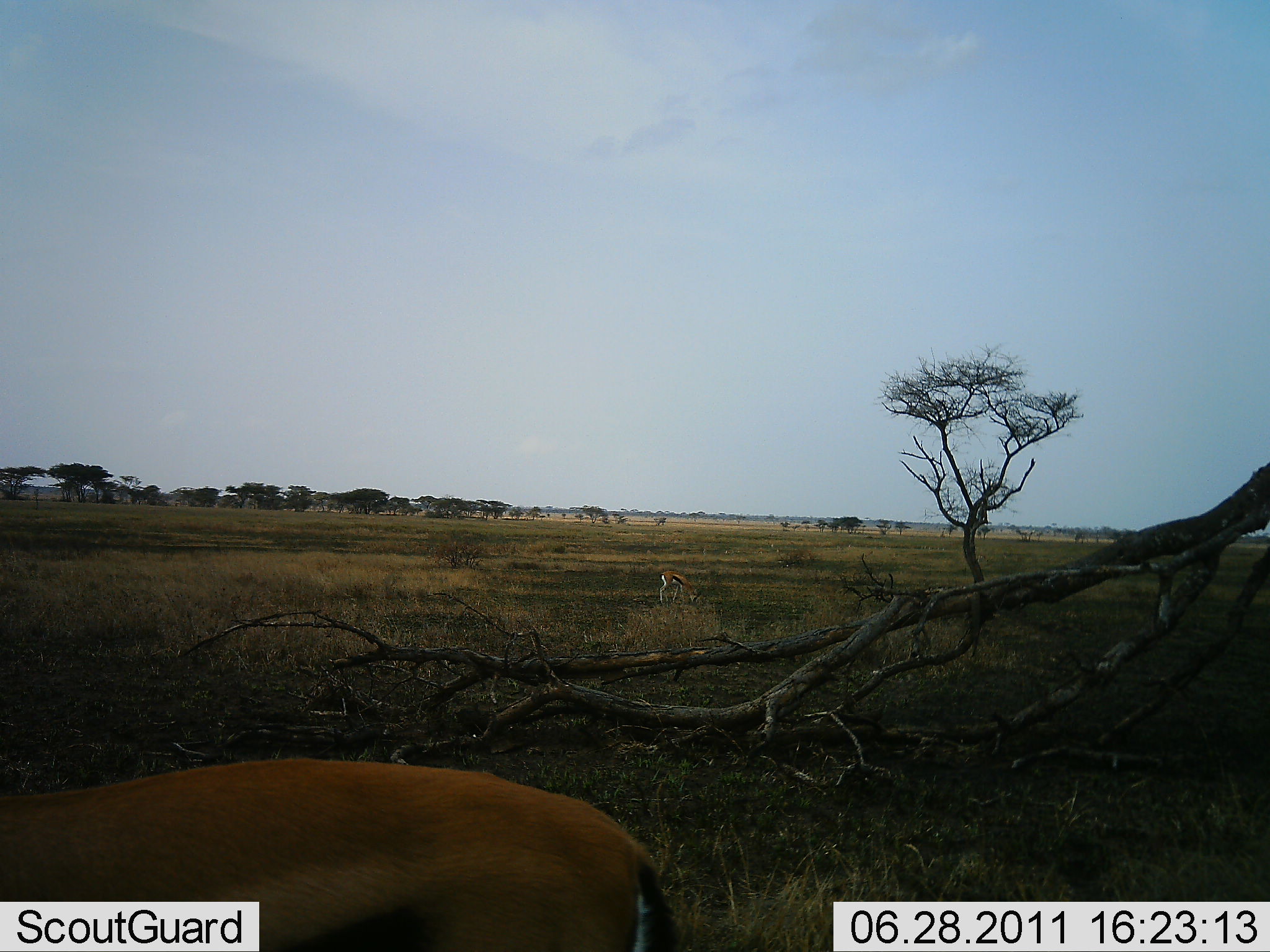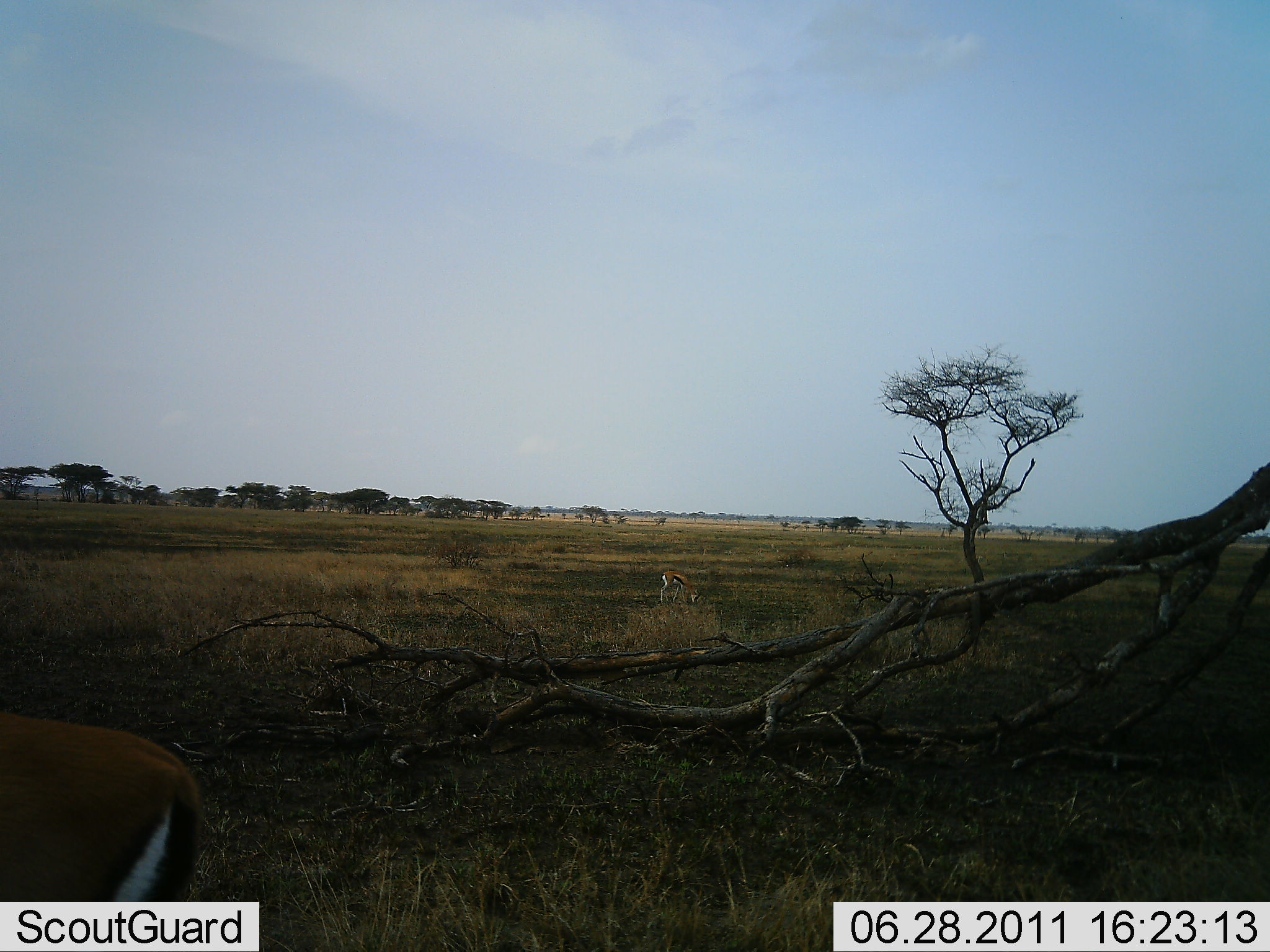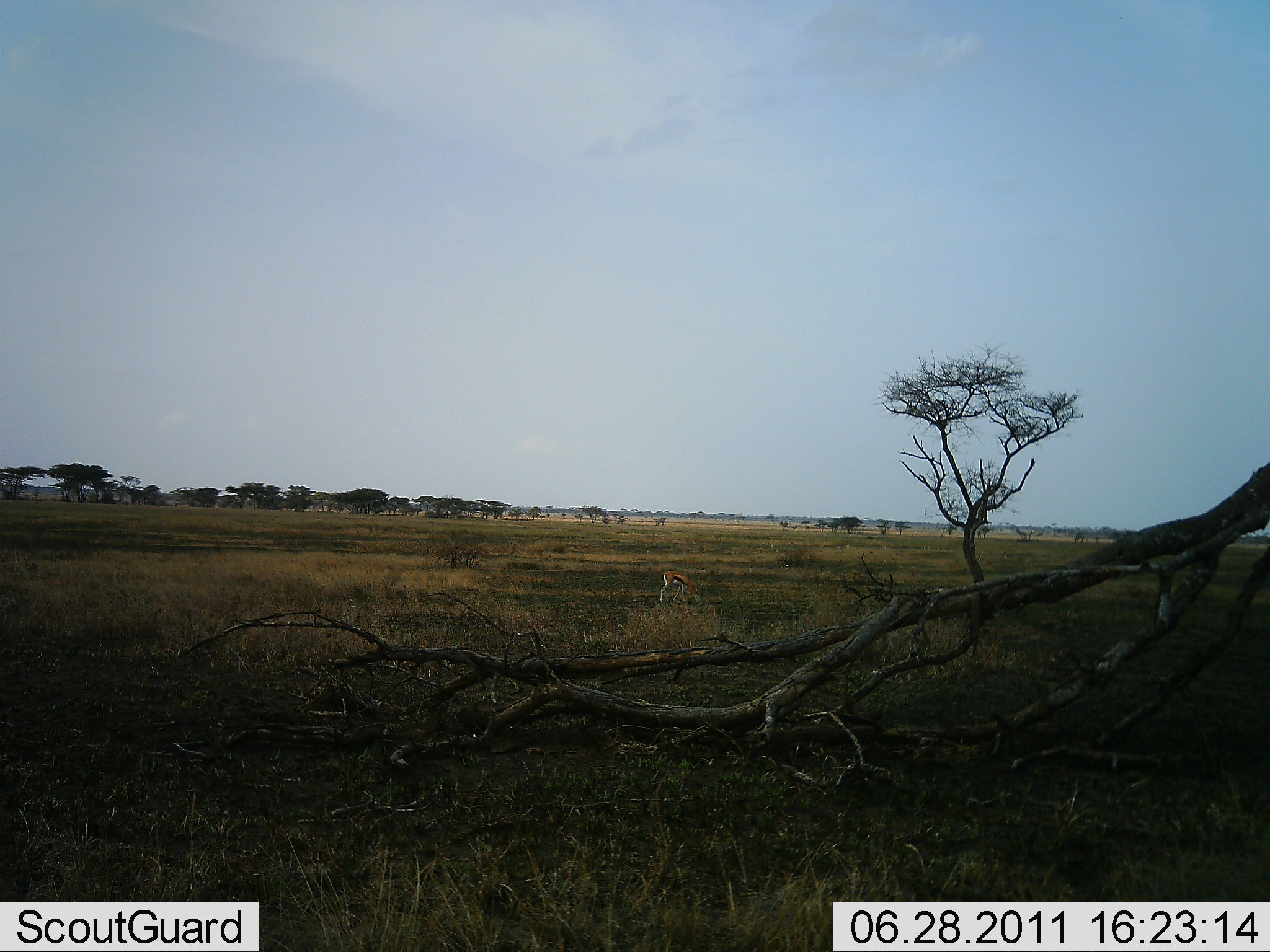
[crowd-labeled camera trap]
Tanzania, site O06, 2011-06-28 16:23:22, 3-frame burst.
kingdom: Animalia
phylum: Chordata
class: Mammalia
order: Artiodactyla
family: Bovidae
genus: Eudorcas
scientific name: Eudorcas thomsonii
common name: thomson's gazelle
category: gazellethomsons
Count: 2.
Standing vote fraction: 36%.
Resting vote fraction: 0%.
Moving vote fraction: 82%.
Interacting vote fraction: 0%.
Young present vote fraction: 0%.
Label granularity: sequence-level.